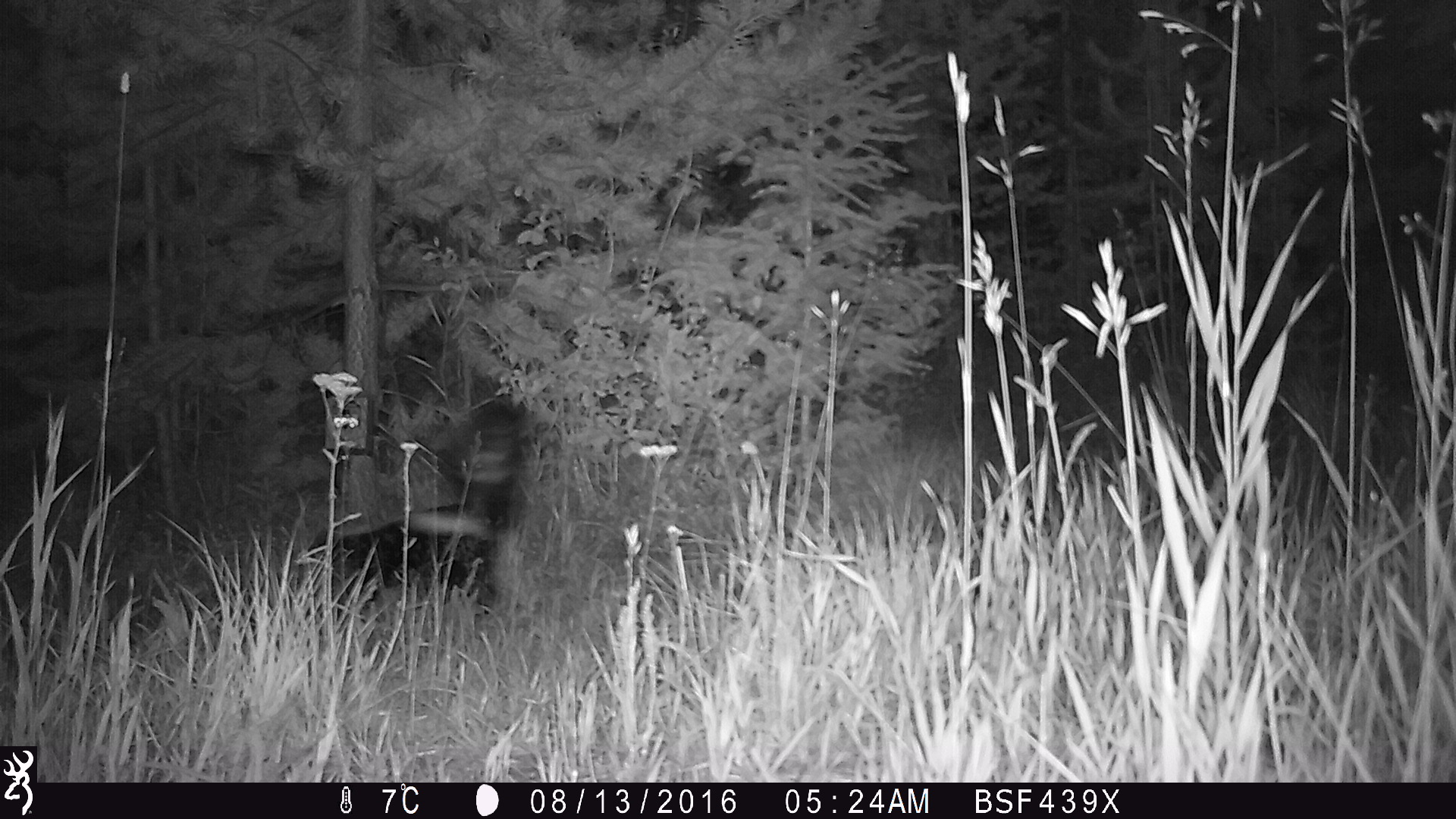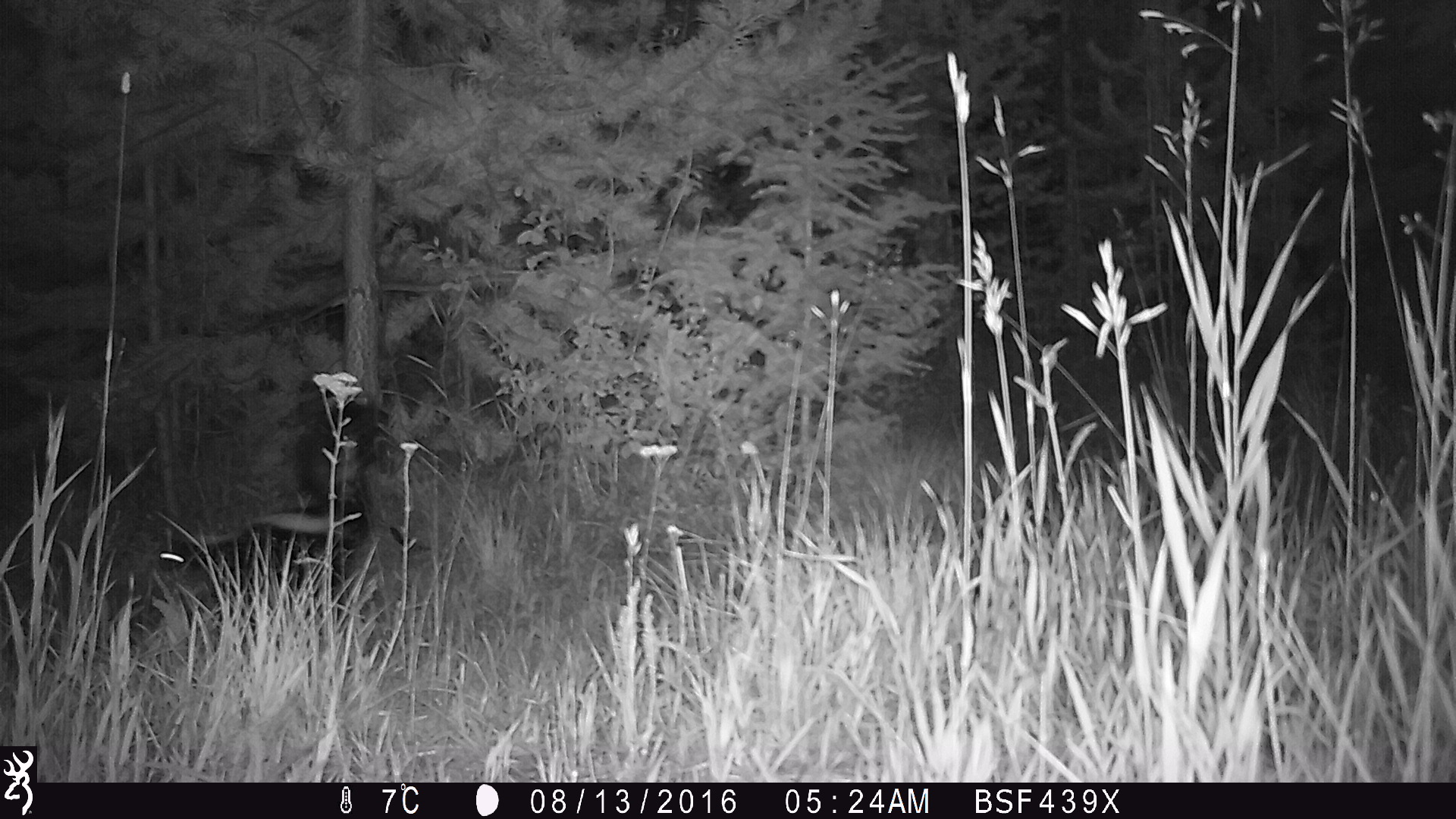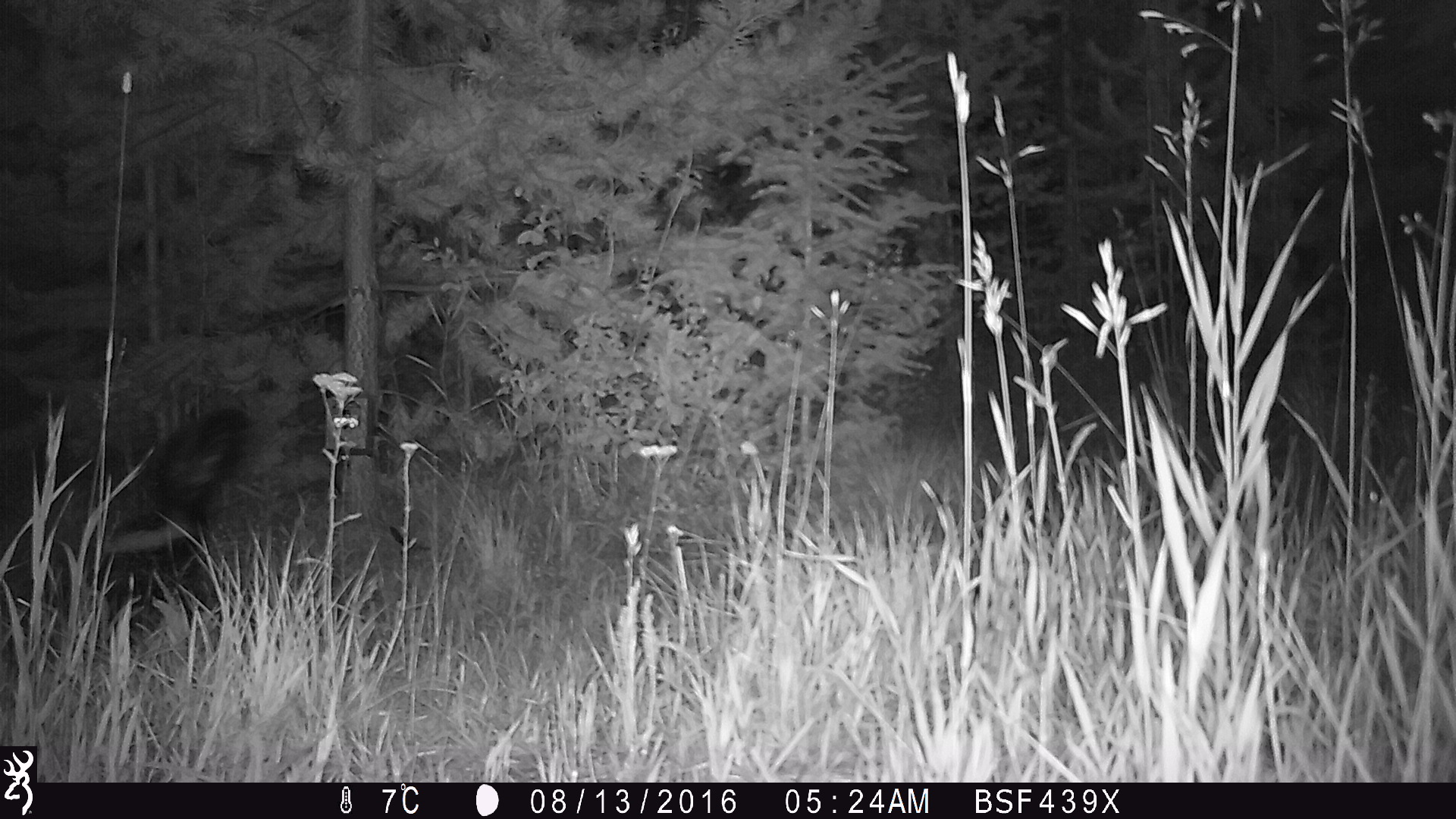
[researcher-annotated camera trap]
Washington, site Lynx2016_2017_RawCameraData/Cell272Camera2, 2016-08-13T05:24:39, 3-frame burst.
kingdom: Animalia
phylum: Chordata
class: Mammalia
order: Carnivora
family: Mephitidae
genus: Mephitis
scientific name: Mephitis mephitis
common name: striped skunk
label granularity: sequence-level